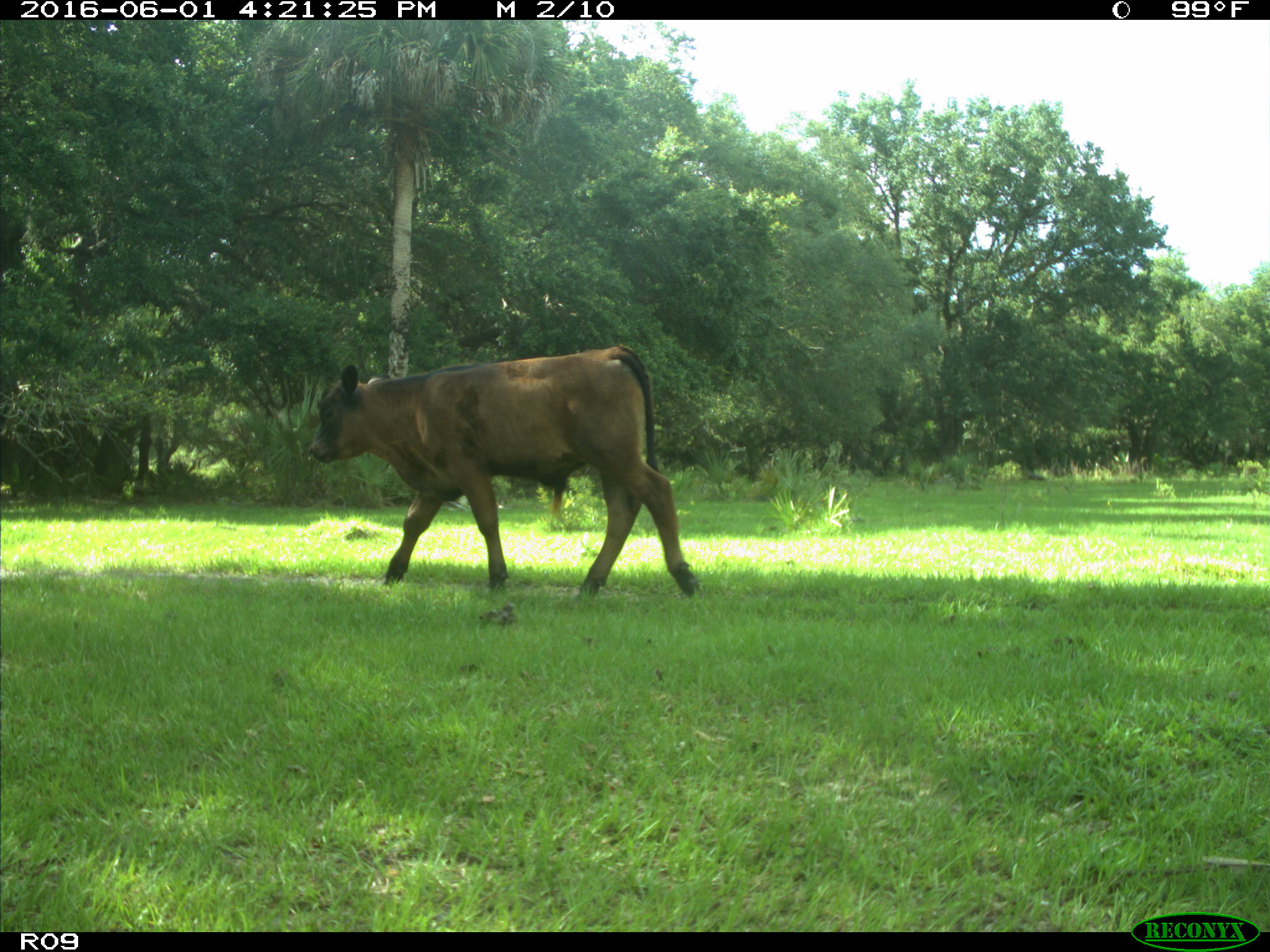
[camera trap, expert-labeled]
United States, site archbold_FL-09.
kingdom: Animalia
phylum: Chordata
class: Mammalia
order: Artiodactyla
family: Bovidae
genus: Bos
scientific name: Bos taurus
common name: domestic cow